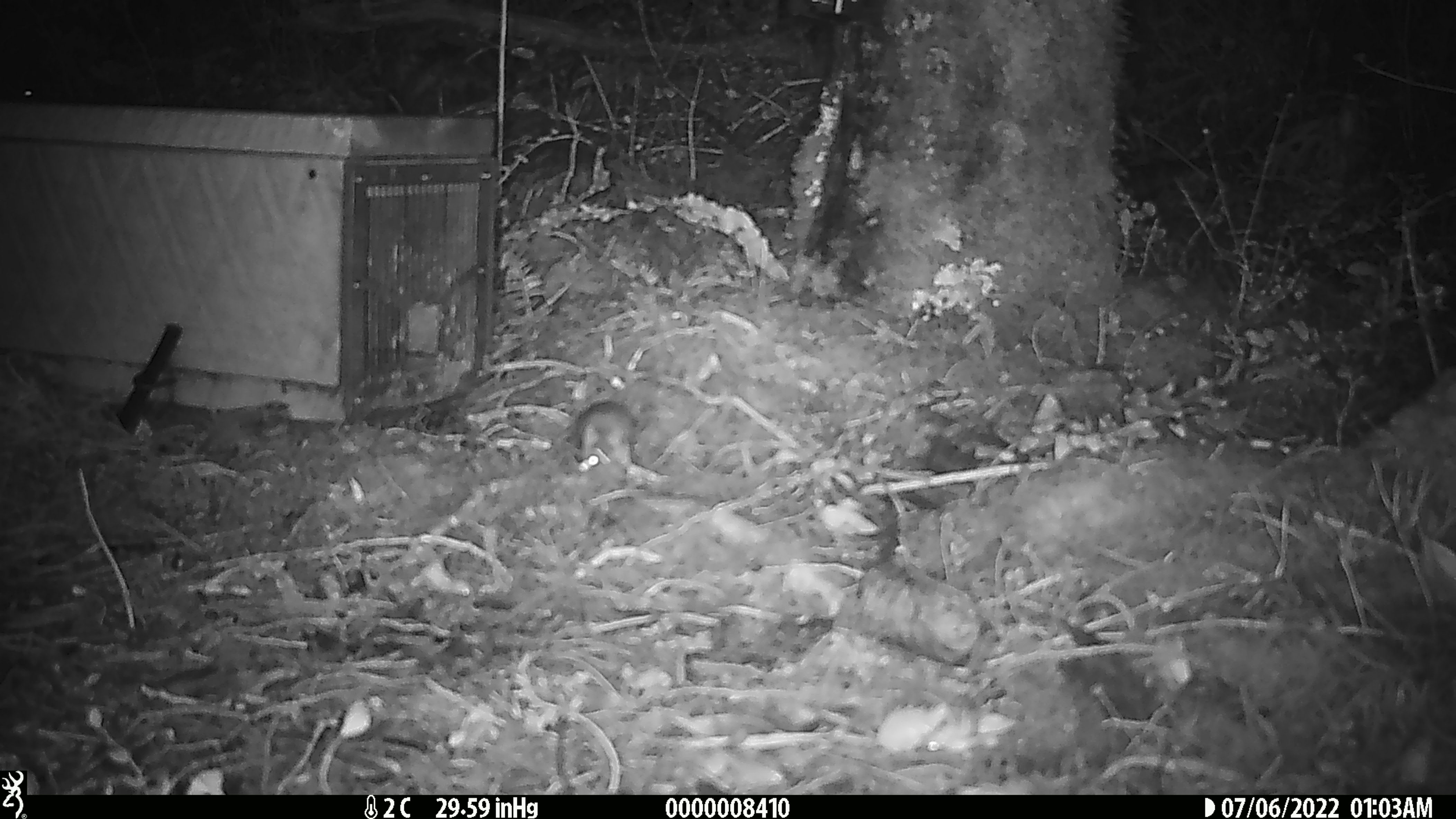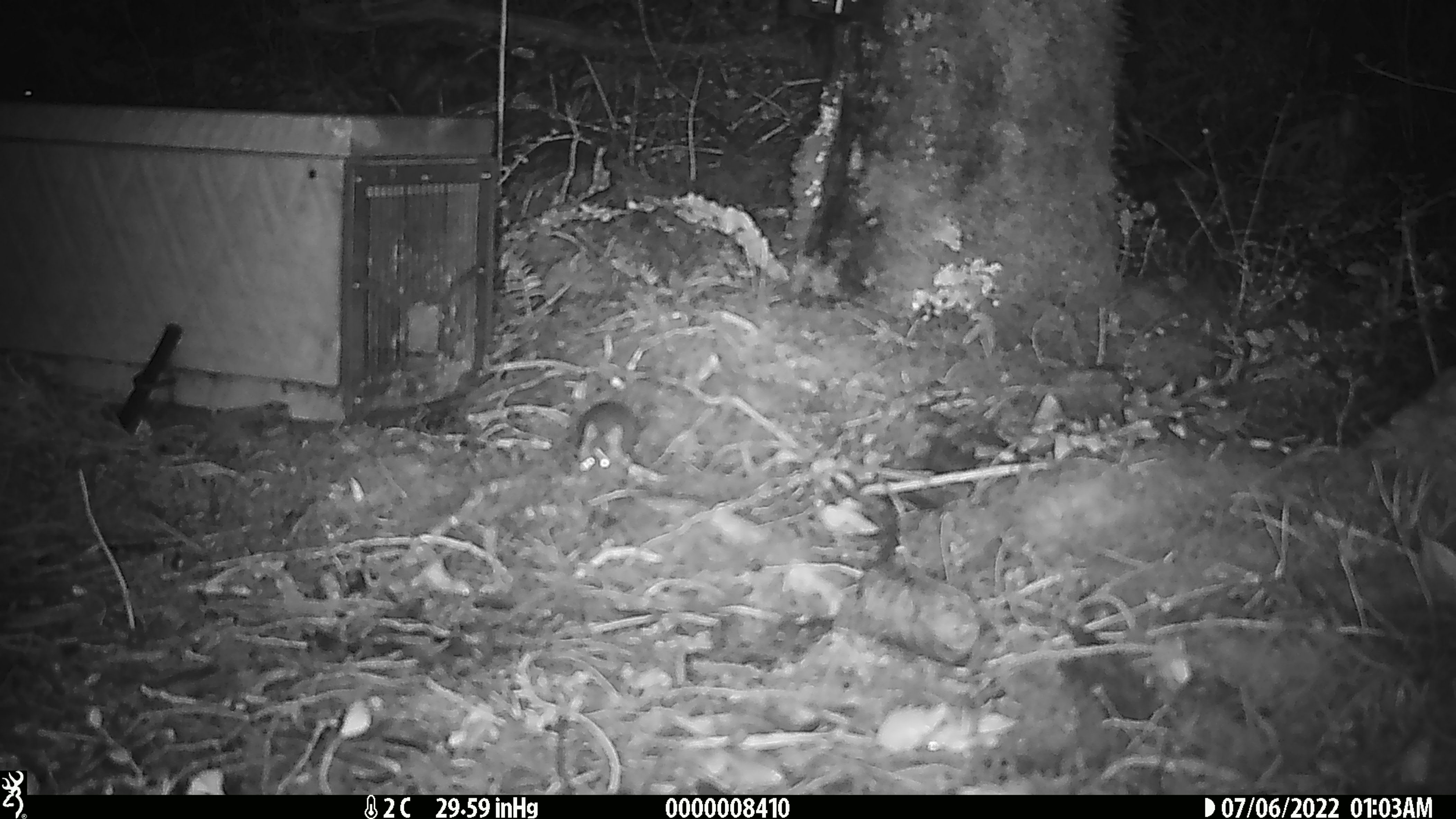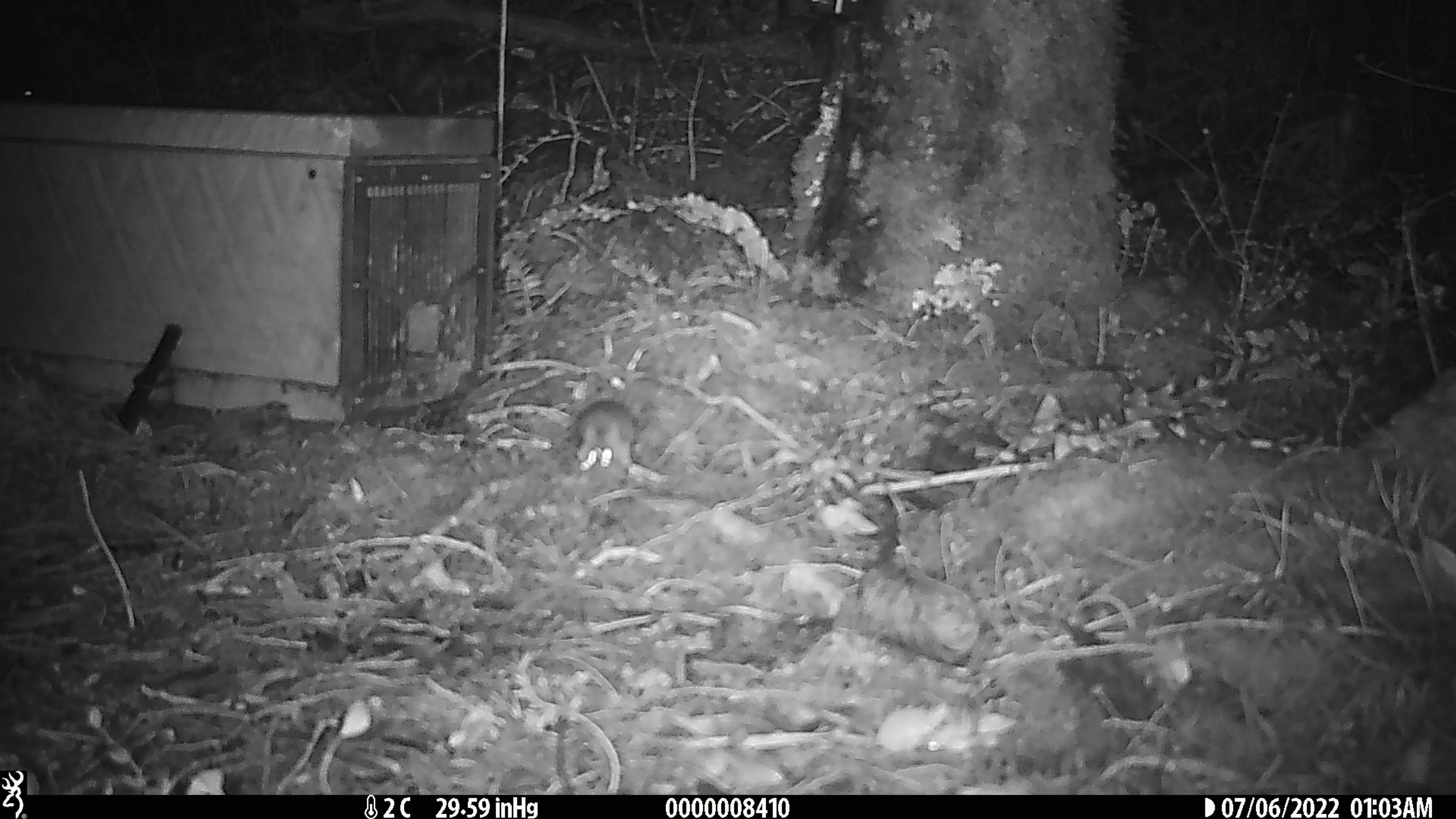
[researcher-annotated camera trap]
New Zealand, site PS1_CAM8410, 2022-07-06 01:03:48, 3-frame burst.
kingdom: Animalia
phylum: Chordata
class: Mammalia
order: Rodentia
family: Muridae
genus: Mus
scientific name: Mus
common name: mouse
Mouse (Mus).